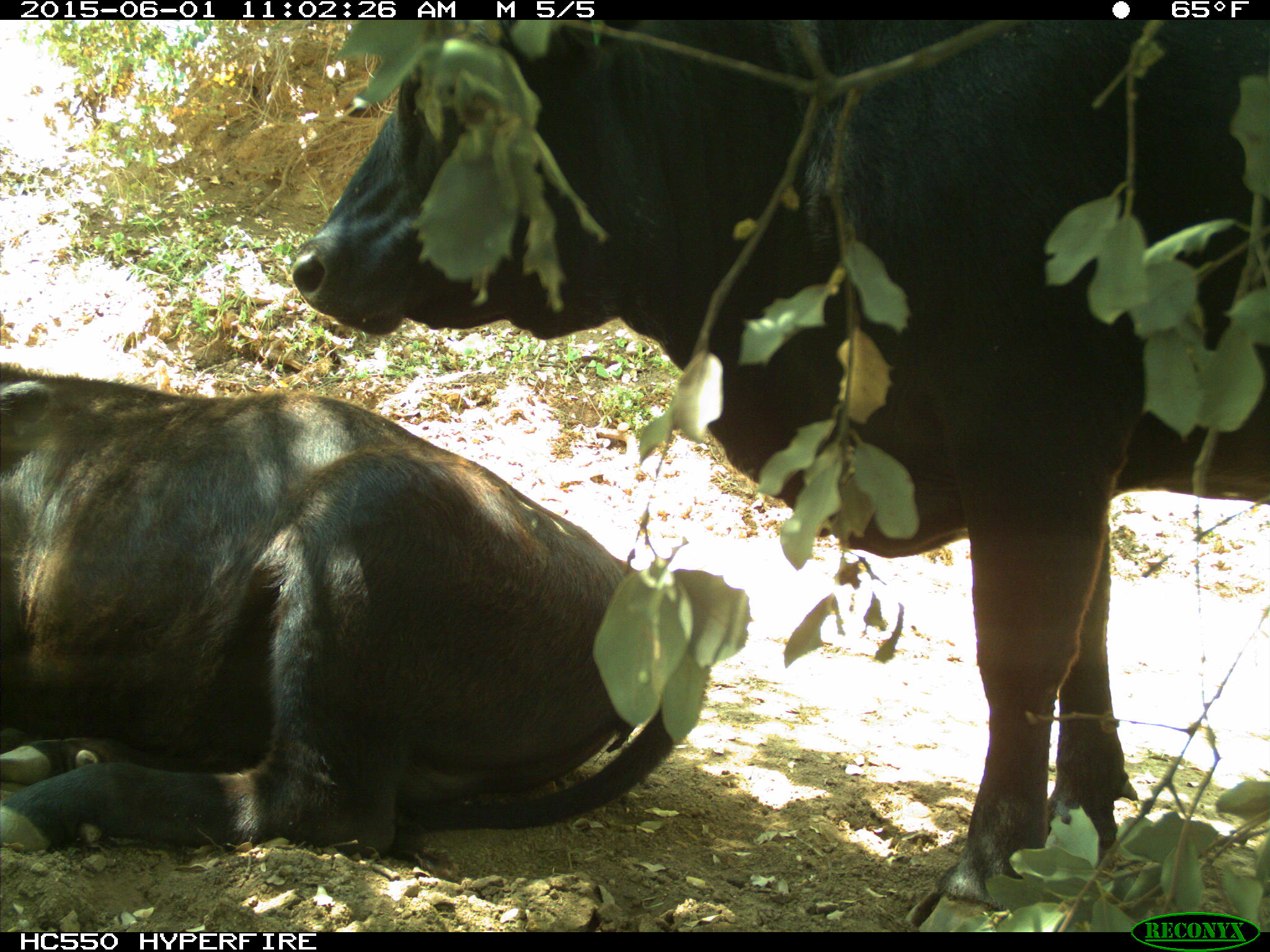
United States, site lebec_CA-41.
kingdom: Animalia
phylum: Chordata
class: Mammalia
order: Artiodactyla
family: Bovidae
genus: Bos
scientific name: Bos taurus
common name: domestic cow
Bos taurus (domestic cow).